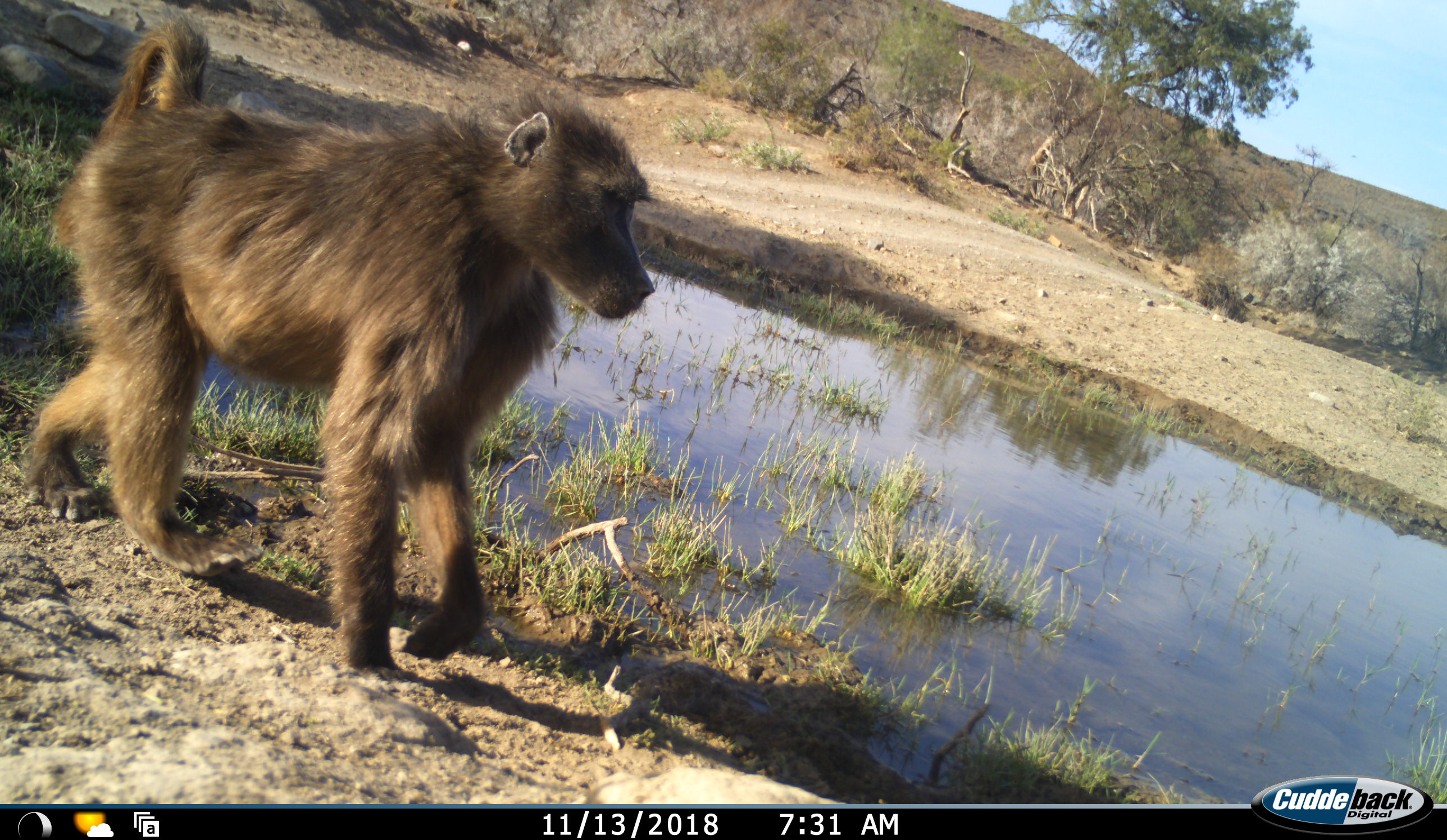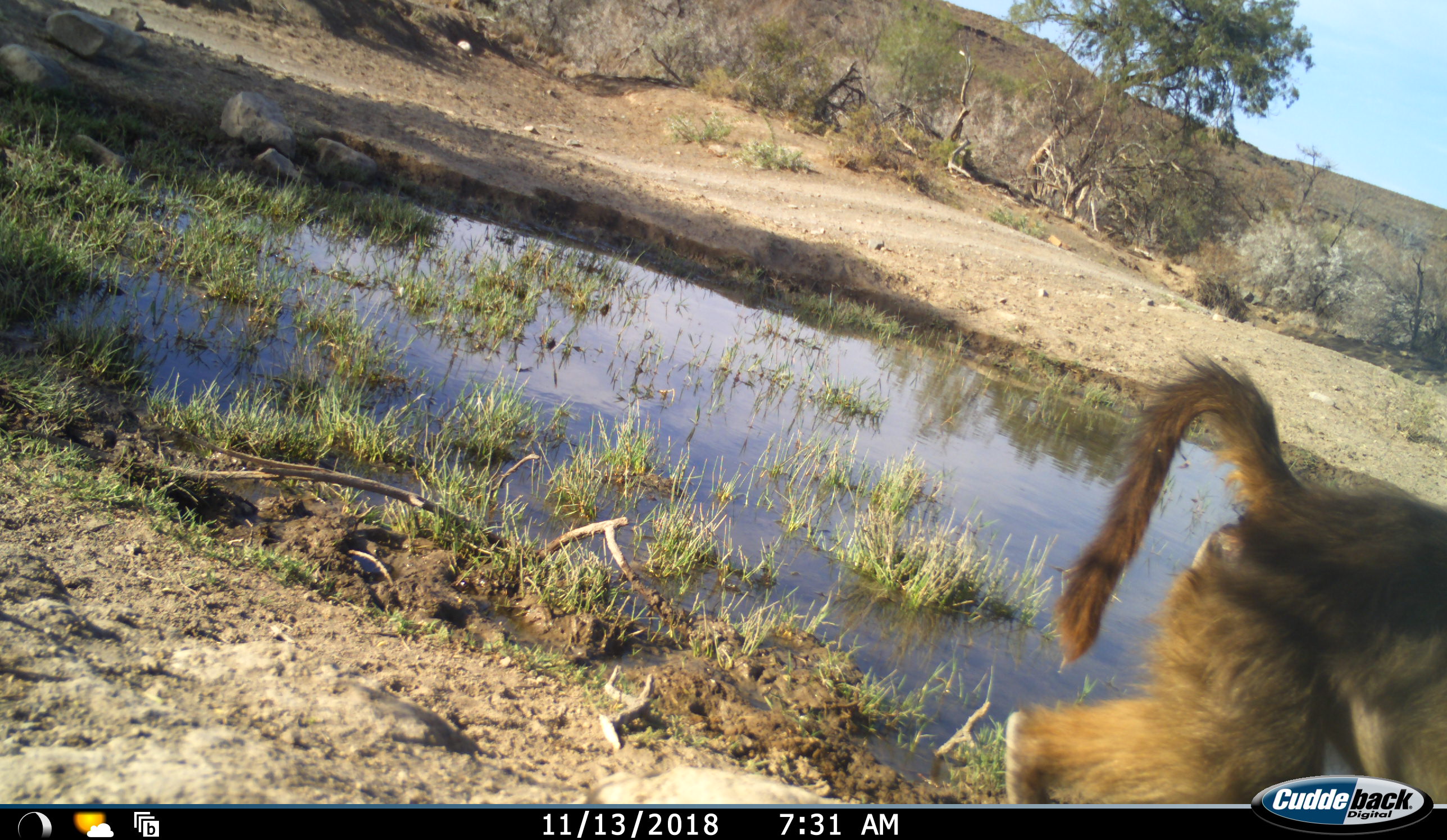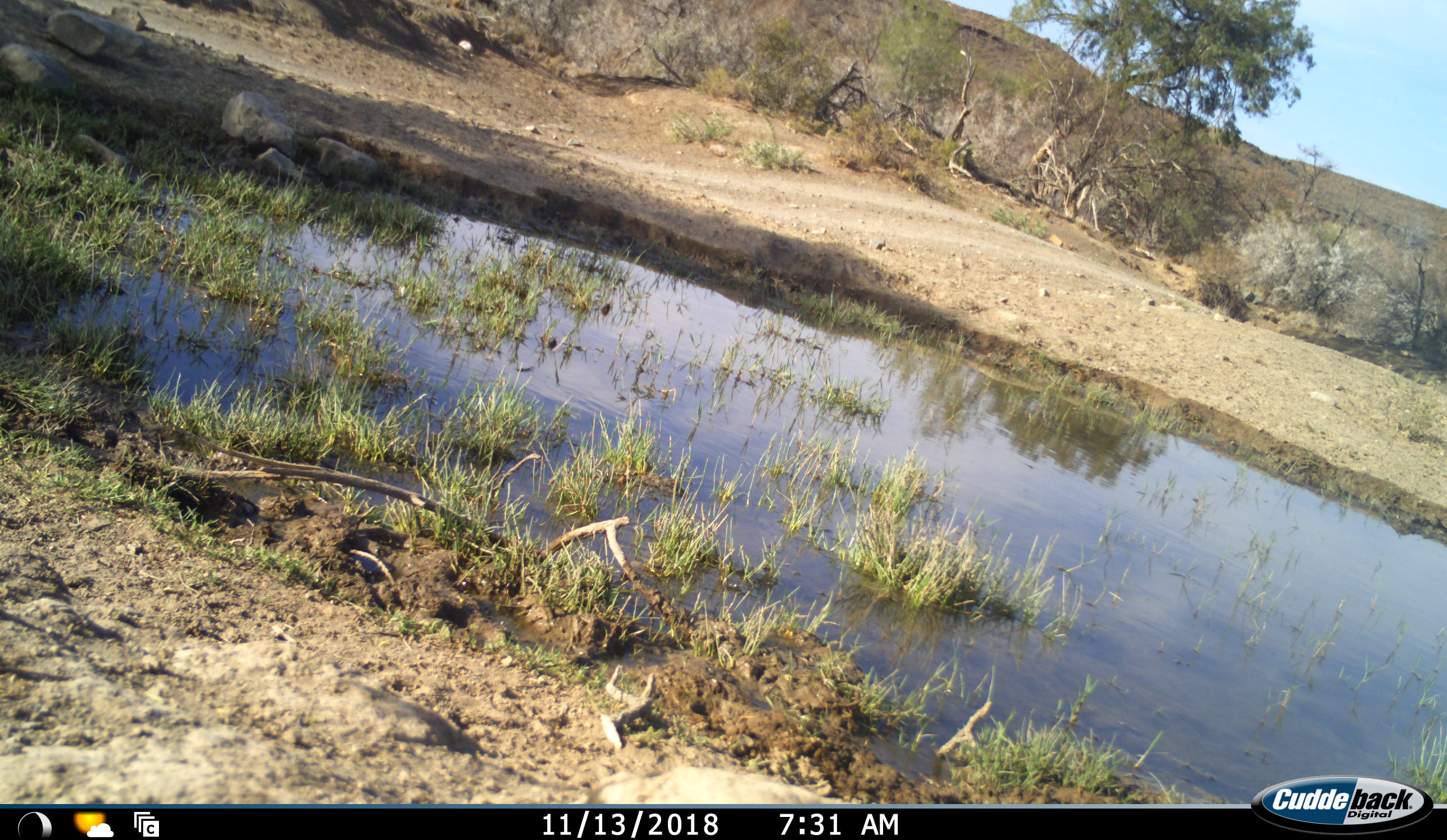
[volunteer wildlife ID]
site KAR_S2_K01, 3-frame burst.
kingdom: Animalia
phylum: Chordata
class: Mammalia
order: Primates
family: Cercopithecidae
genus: Papio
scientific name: Papio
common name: baboon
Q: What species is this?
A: Baboon (Papio).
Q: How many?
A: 1.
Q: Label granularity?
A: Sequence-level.